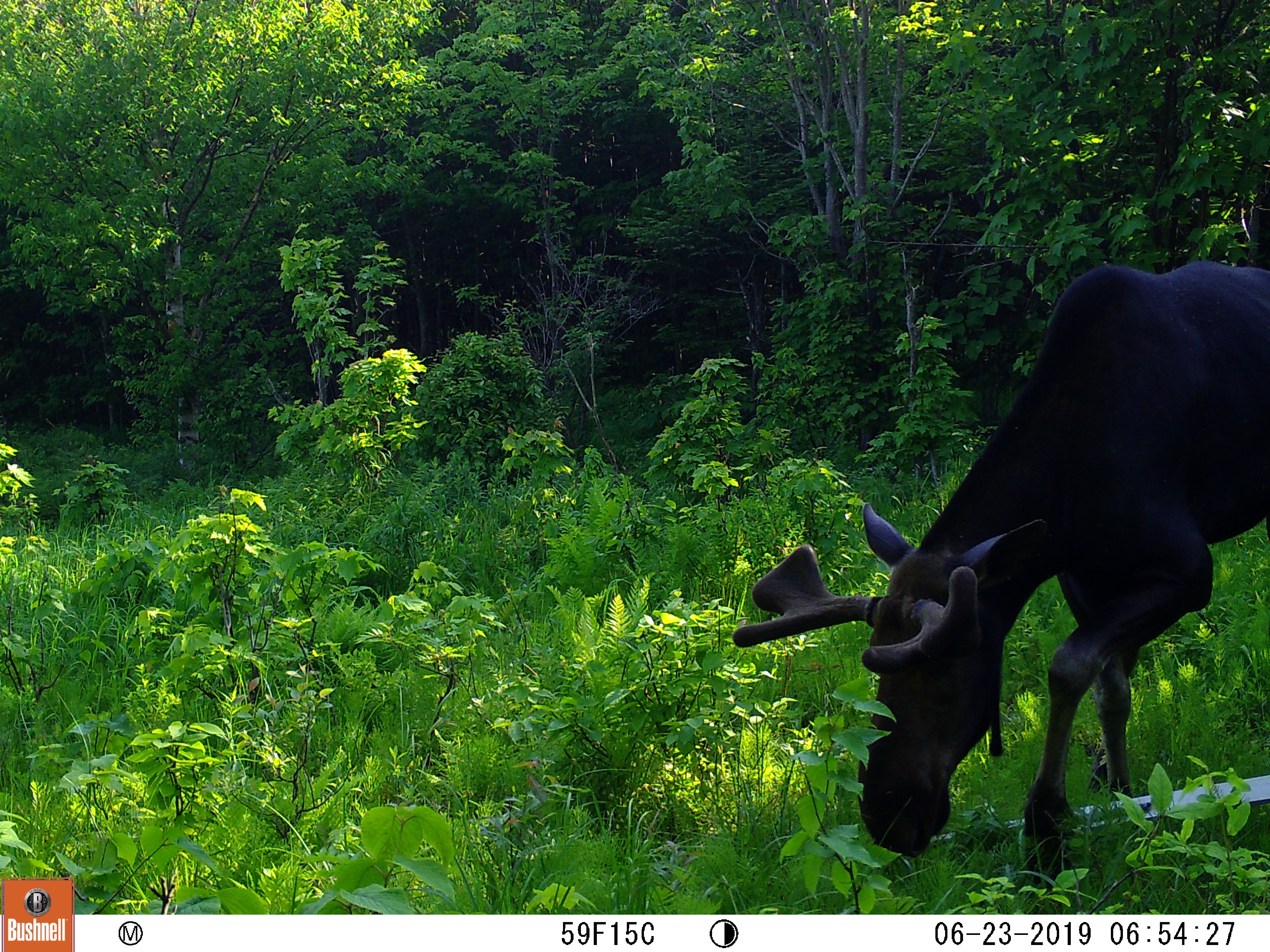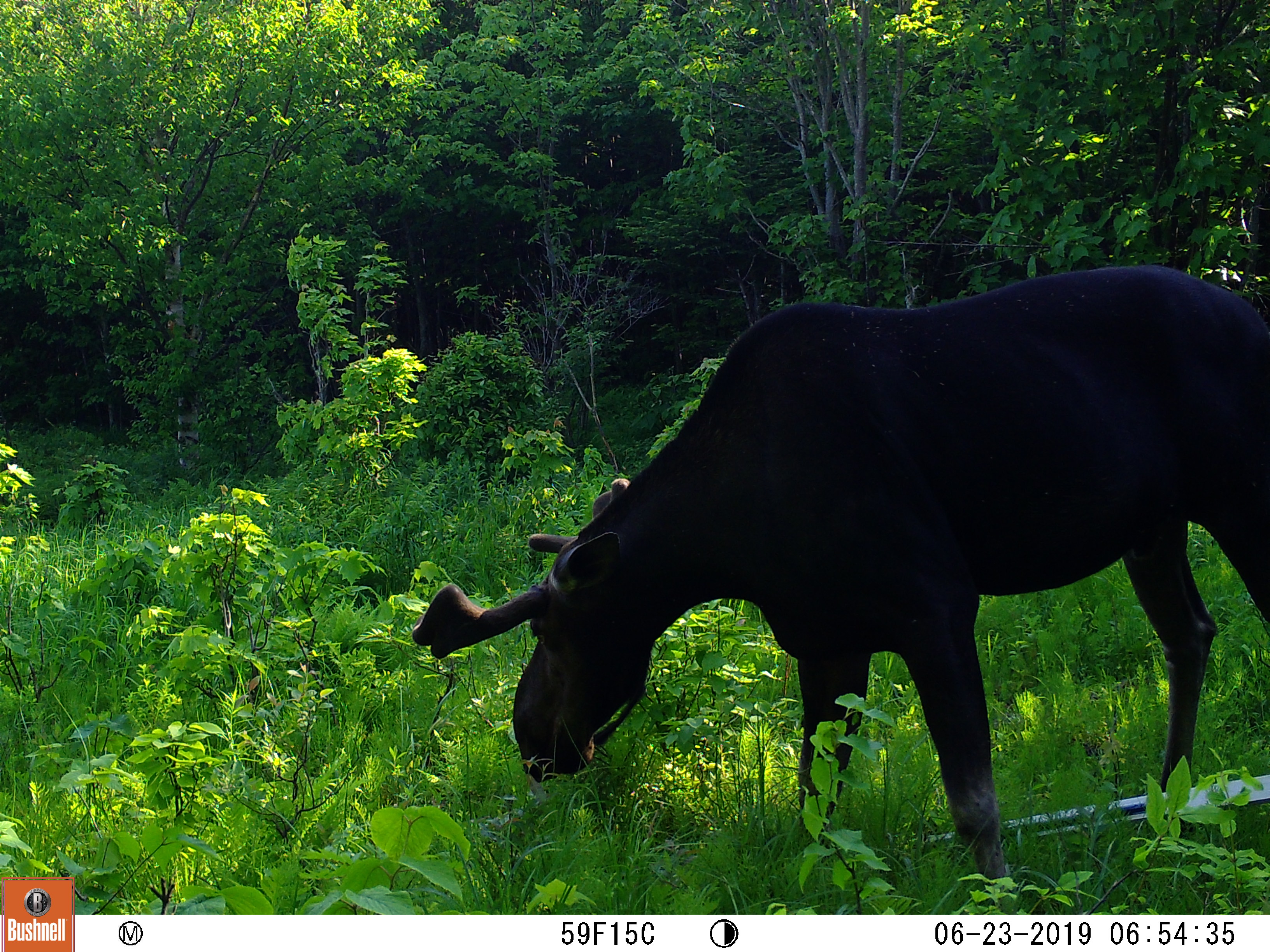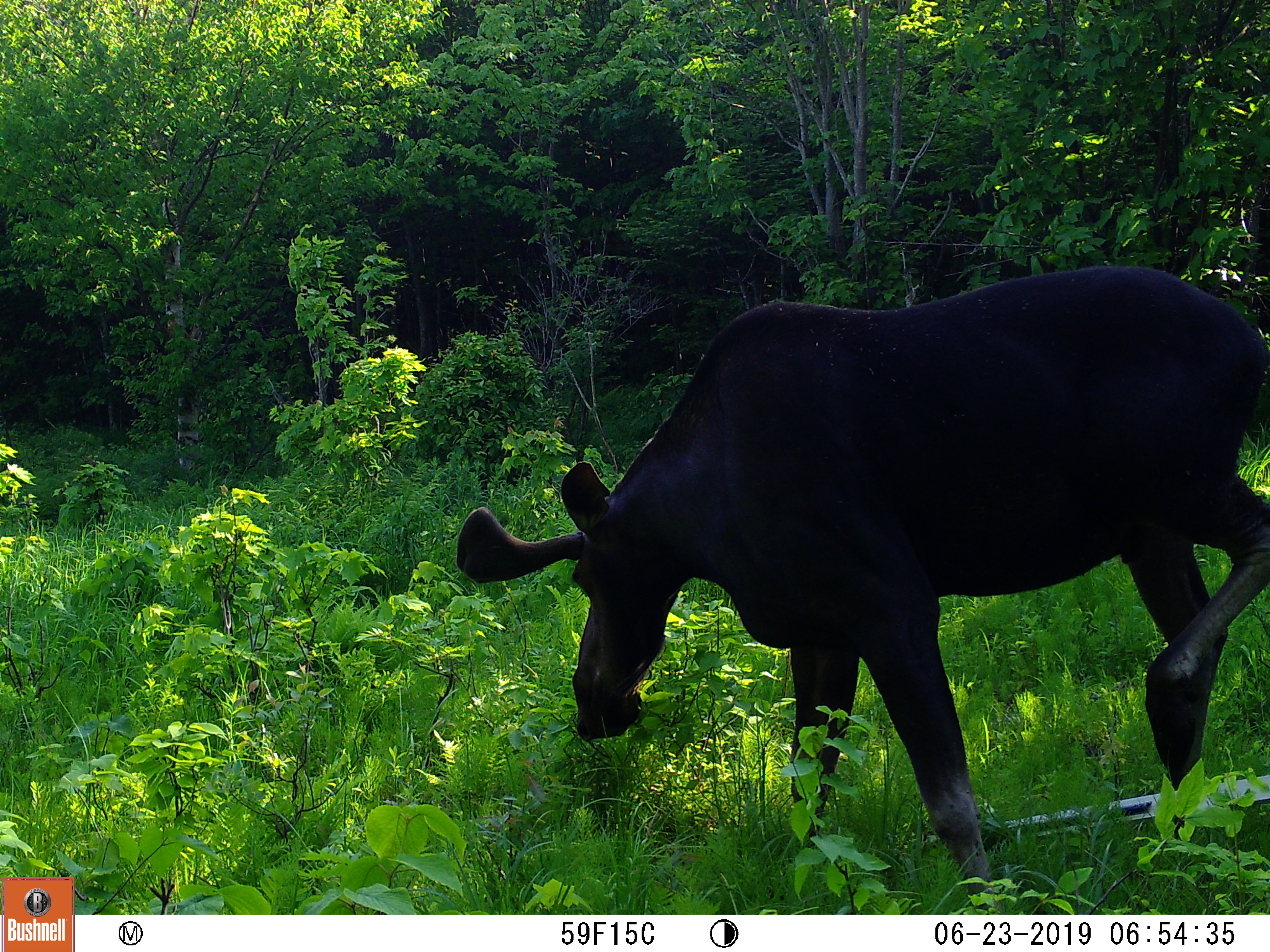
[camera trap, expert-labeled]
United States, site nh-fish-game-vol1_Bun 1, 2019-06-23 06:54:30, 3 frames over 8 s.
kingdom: Animalia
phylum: Chordata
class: Mammalia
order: Artiodactyla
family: Cervidae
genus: Alces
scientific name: Alces alces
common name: moose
Moose (Alces alces).